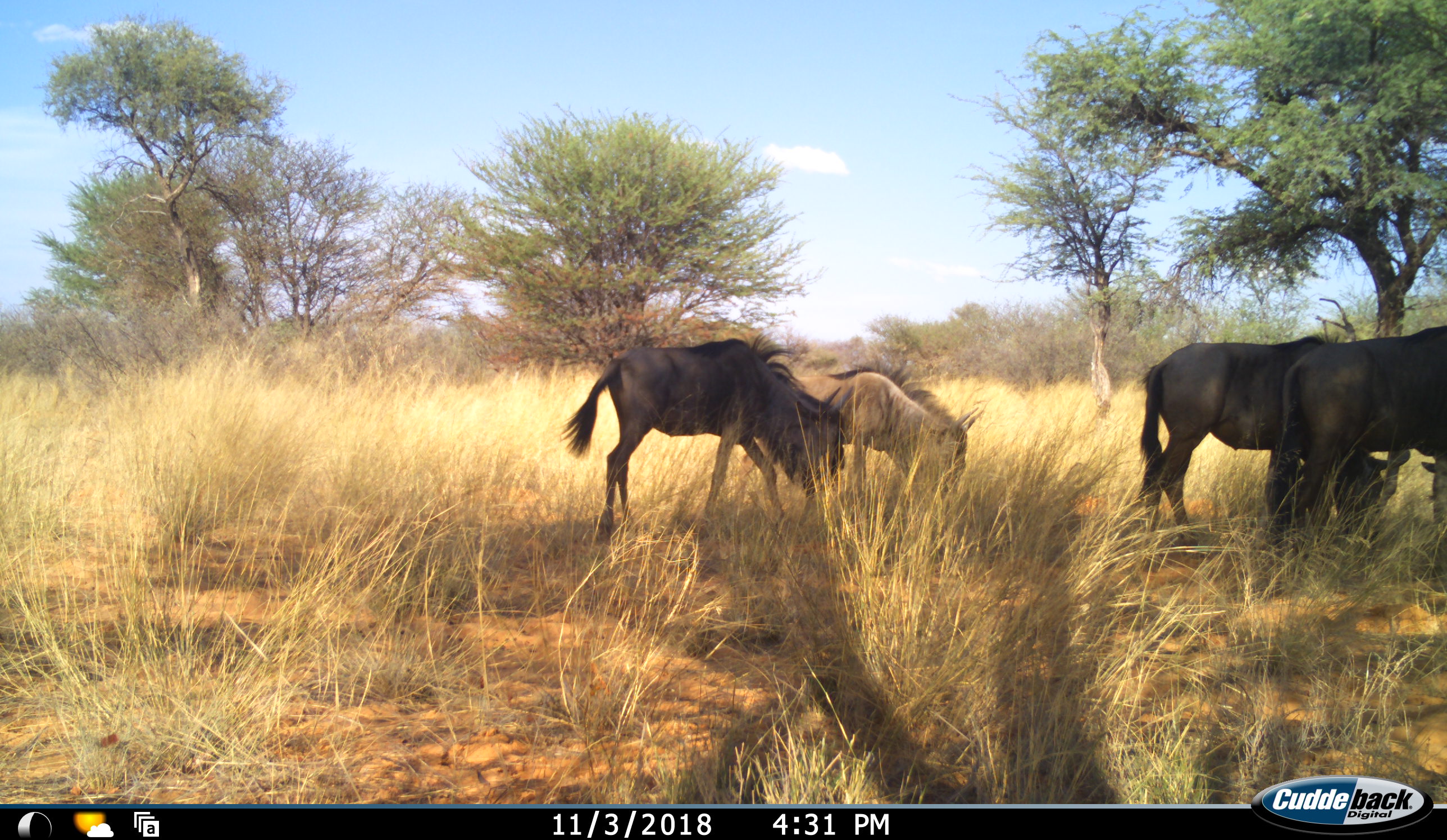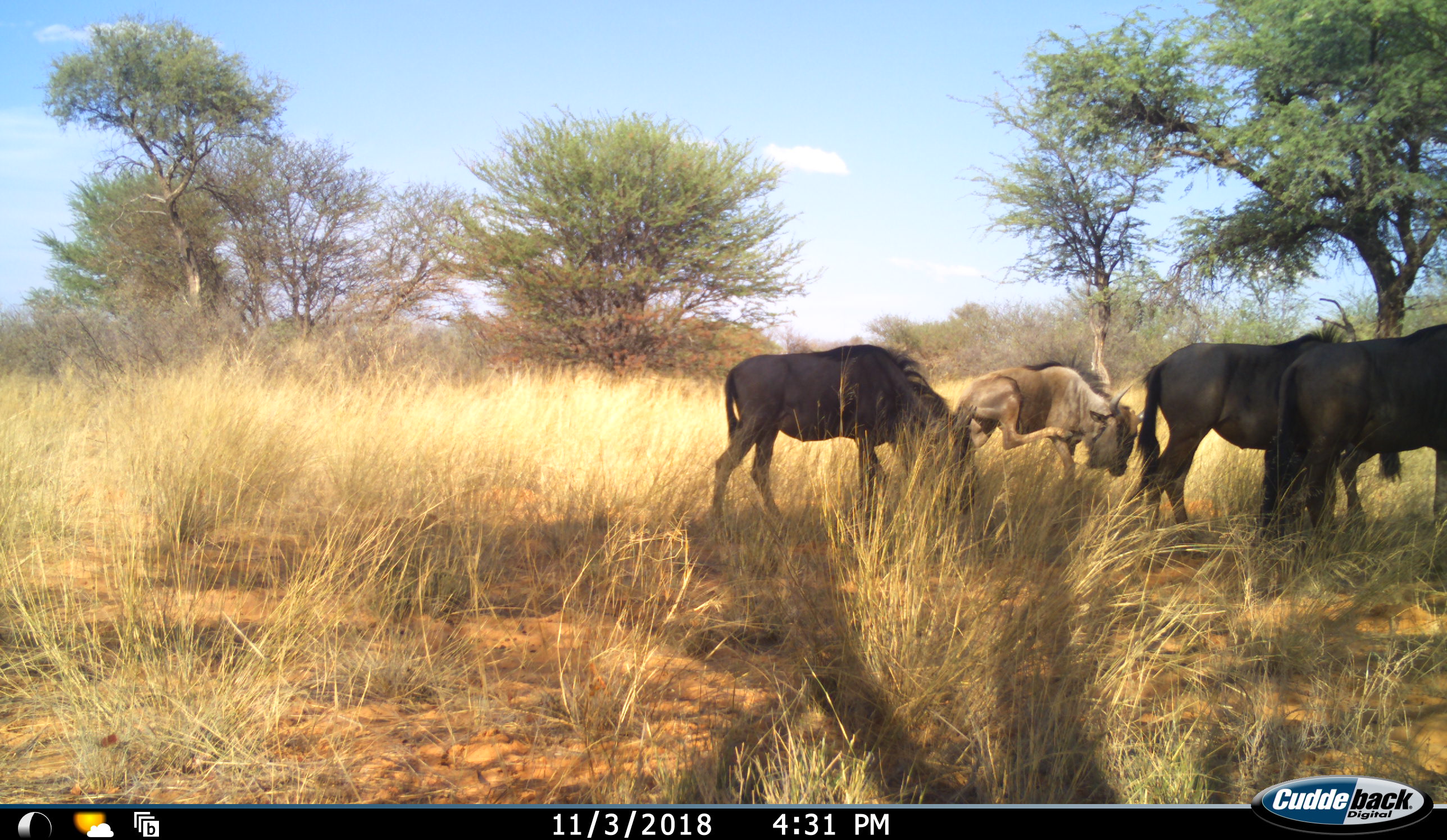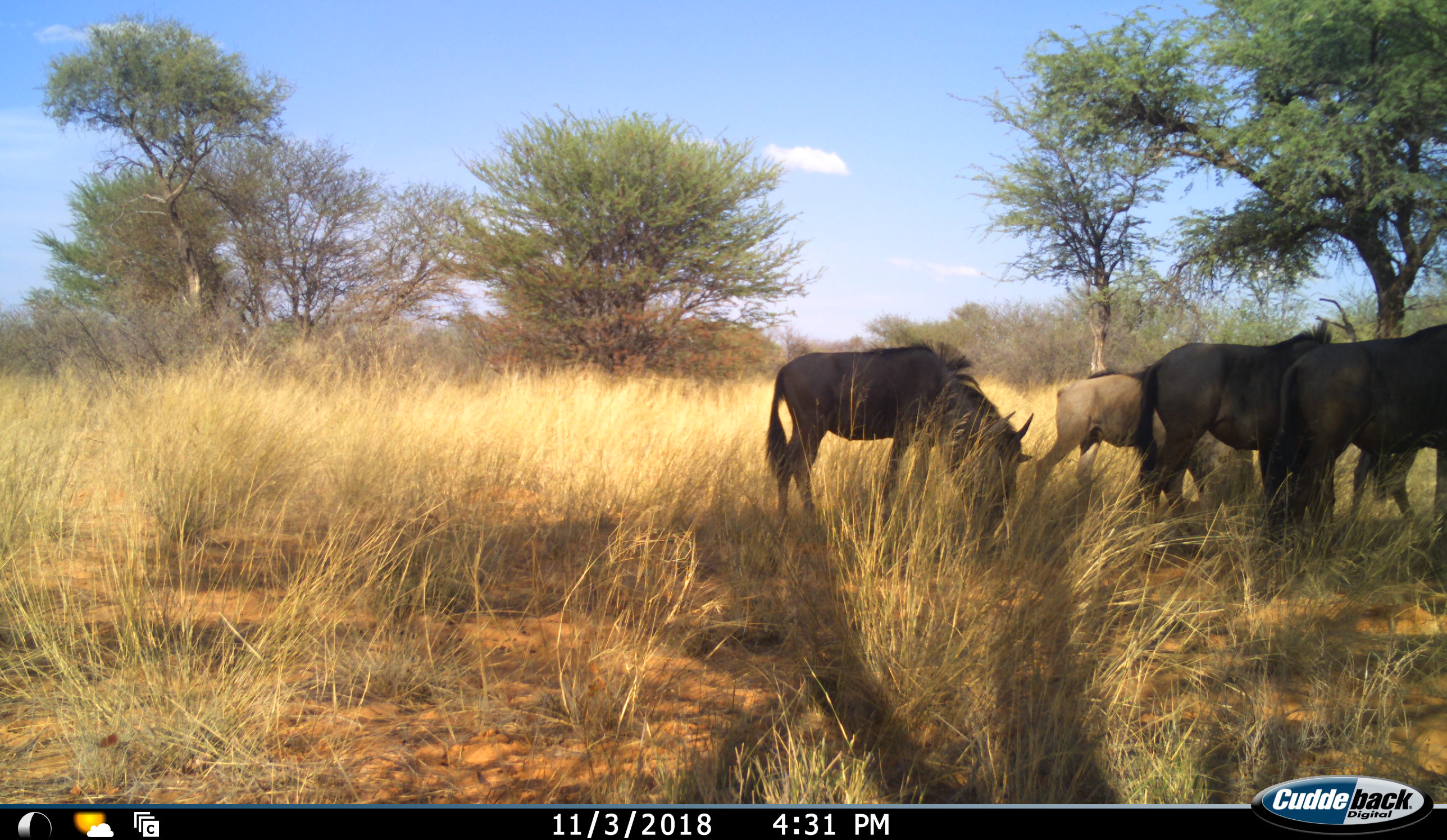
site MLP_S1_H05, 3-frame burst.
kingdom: Animalia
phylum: Chordata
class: Mammalia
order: Artiodactyla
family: Bovidae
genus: Connochaetes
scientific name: Connochaetes taurinus taurinus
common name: blue wildebeest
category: wildebeestblue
Wildebeestblue (blue wildebeest) (Connochaetes taurinus taurinus), count 4. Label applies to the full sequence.